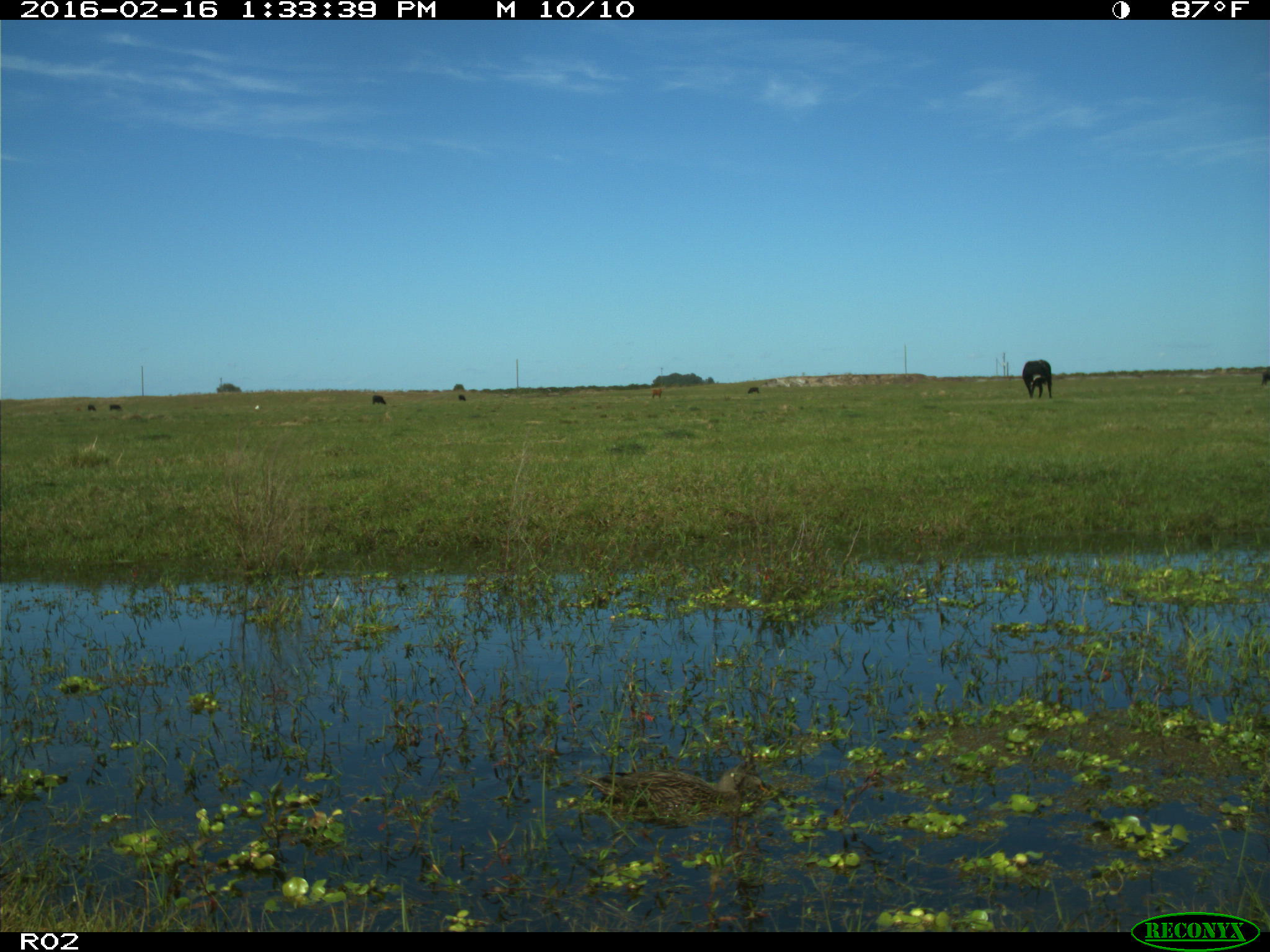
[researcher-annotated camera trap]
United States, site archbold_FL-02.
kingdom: Animalia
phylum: Chordata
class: Aves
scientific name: Aves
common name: birds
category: unidentified bird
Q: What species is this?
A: Unidentified bird (birds) (Aves).